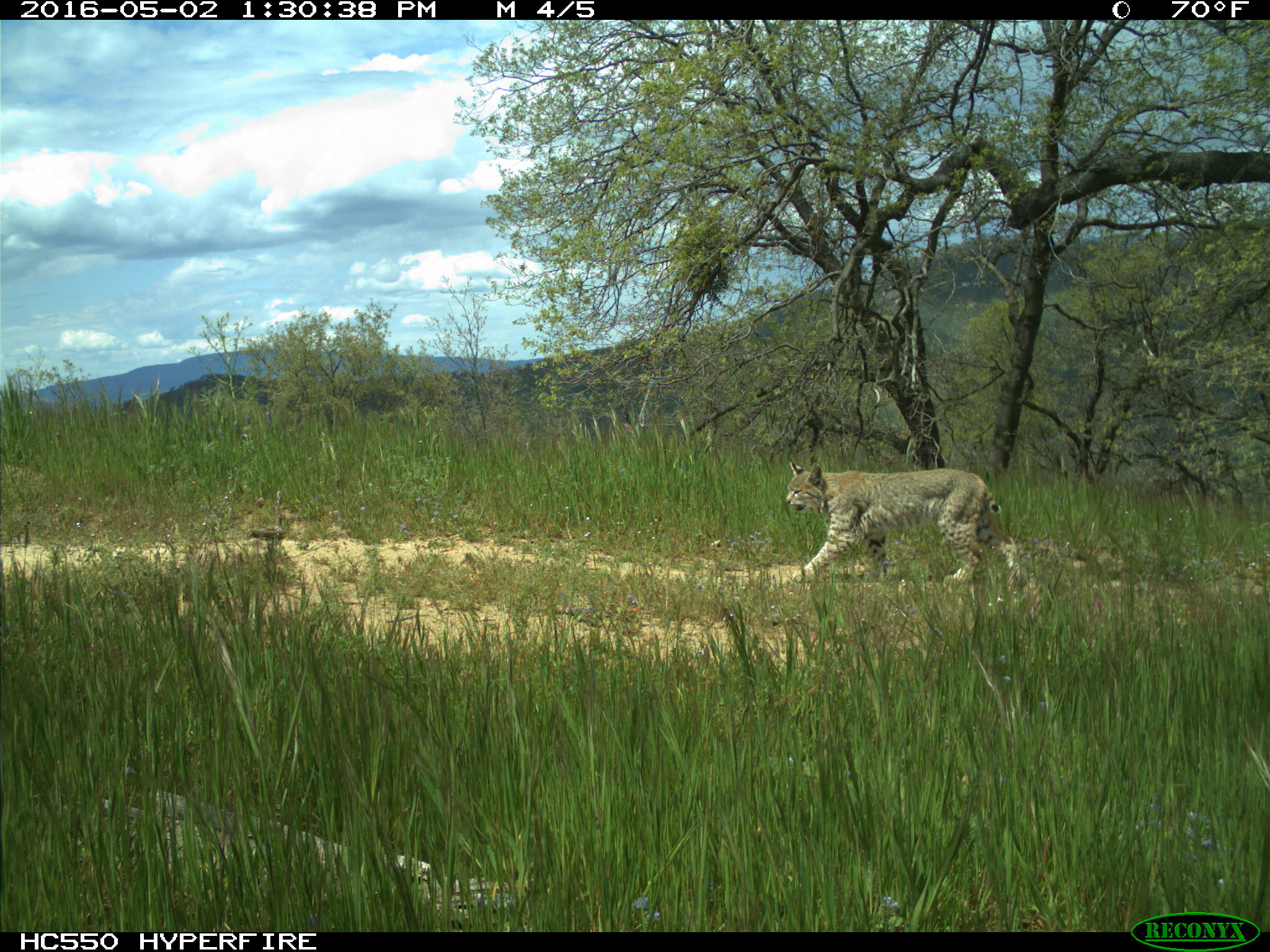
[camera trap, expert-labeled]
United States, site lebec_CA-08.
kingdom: Animalia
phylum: Chordata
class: Mammalia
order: Carnivora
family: Felidae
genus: Lynx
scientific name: Lynx rufus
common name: bobcat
Lynx rufus (bobcat).